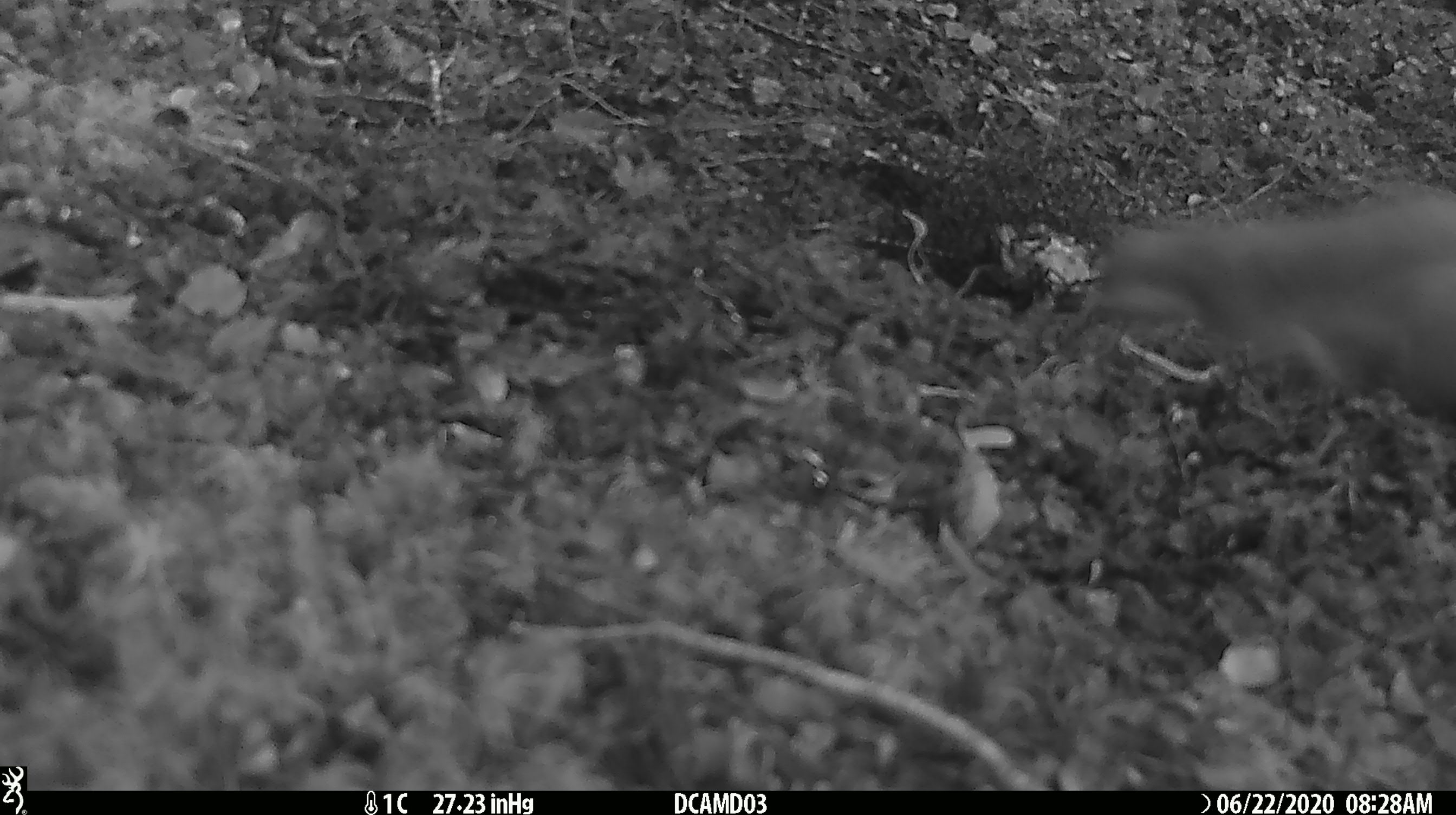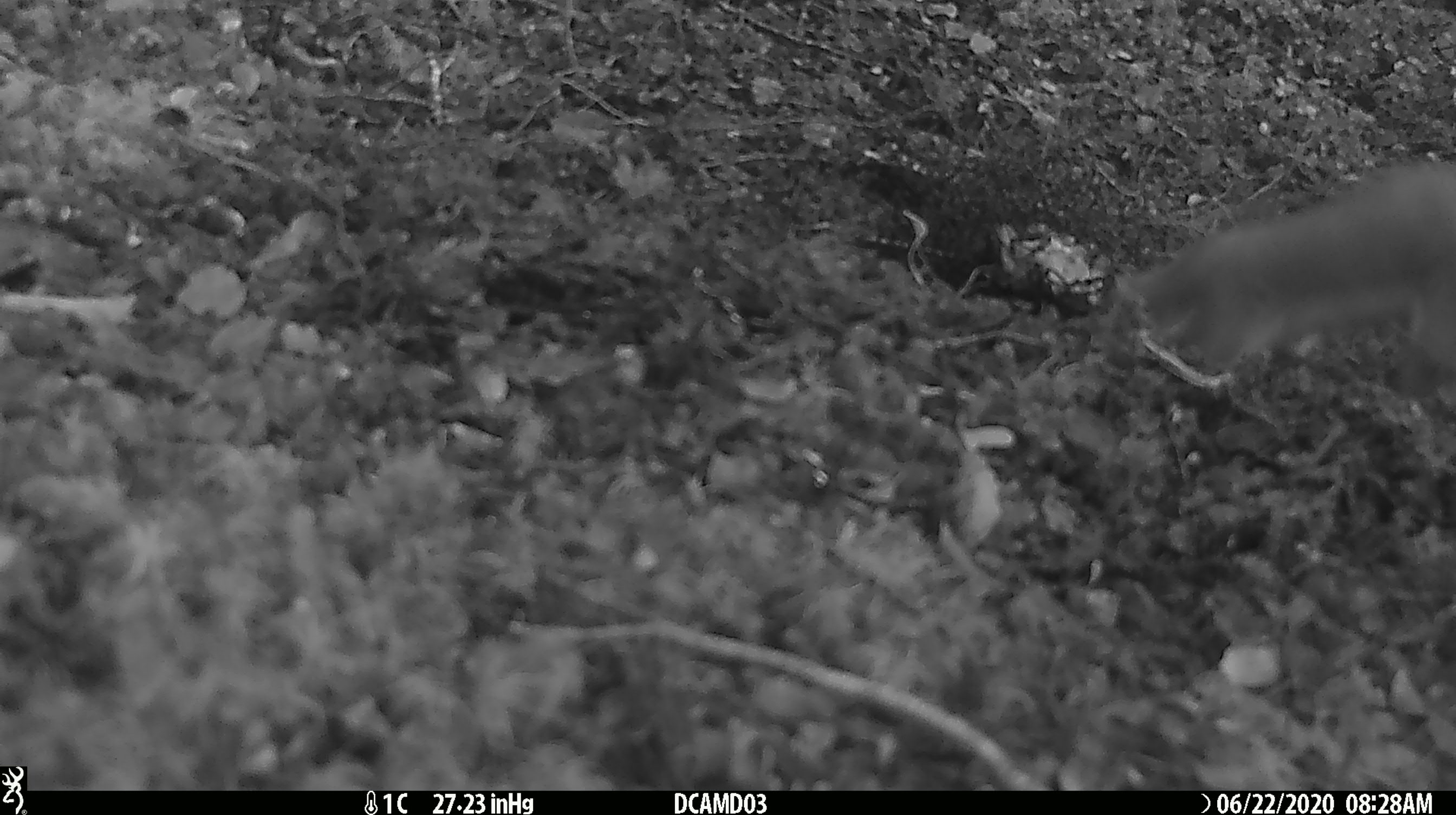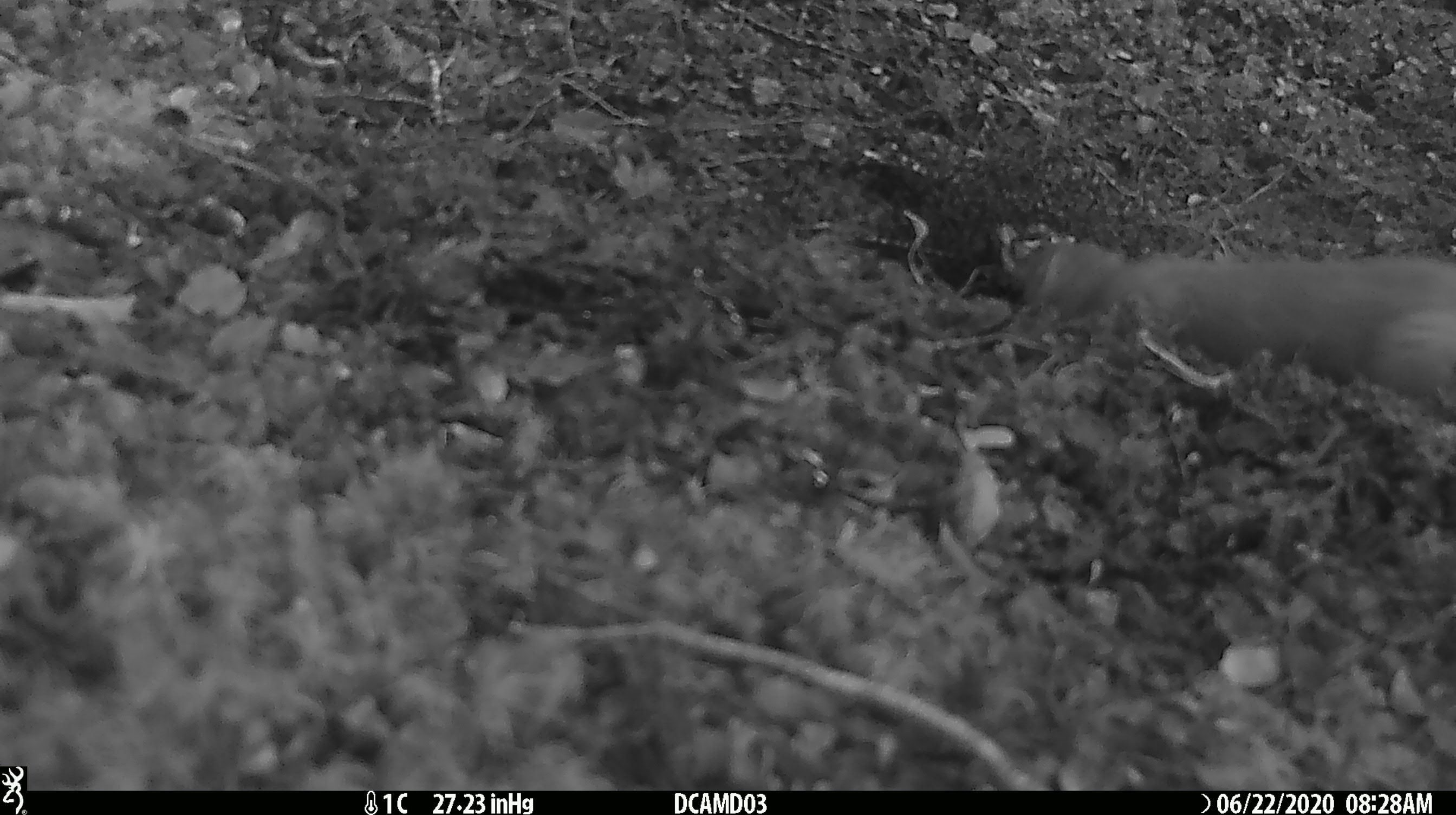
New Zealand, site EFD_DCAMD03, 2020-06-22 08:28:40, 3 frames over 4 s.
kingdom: Animalia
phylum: Chordata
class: Mammalia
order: Carnivora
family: Mustelidae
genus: Mustela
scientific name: Mustela erminea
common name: stoat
Stoat (Mustela erminea).